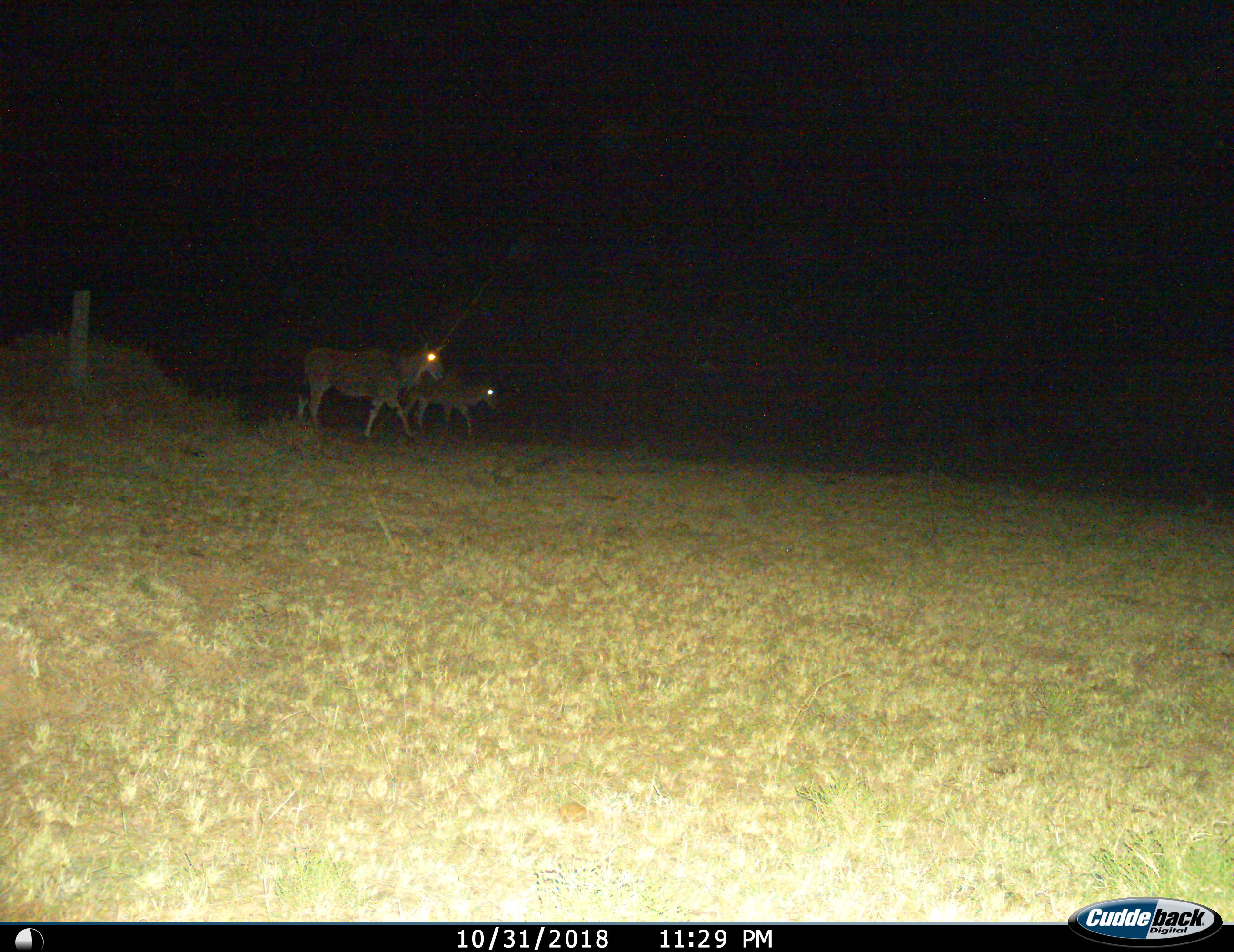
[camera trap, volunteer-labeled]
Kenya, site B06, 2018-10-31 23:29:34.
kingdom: Animalia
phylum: Chordata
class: Mammalia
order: Artiodactyla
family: Bovidae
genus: Tragelaphus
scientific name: Tragelaphus oryx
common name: eland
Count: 2.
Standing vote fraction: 0%.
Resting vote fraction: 0%.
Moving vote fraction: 100%.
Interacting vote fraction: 0%.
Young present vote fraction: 22%.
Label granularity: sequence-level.